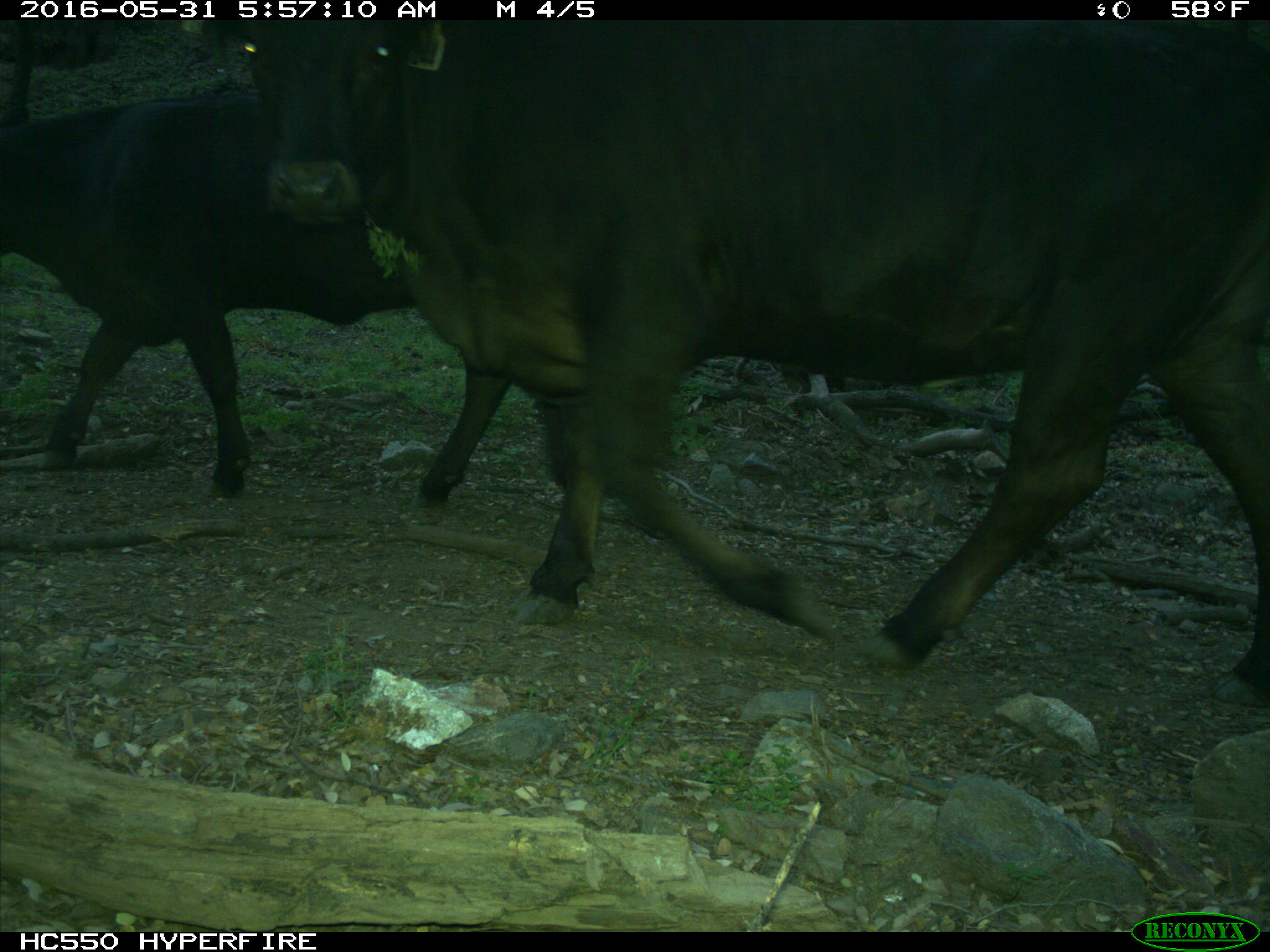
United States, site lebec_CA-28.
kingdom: Animalia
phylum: Chordata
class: Mammalia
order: Artiodactyla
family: Bovidae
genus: Bos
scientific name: Bos taurus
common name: domestic cow